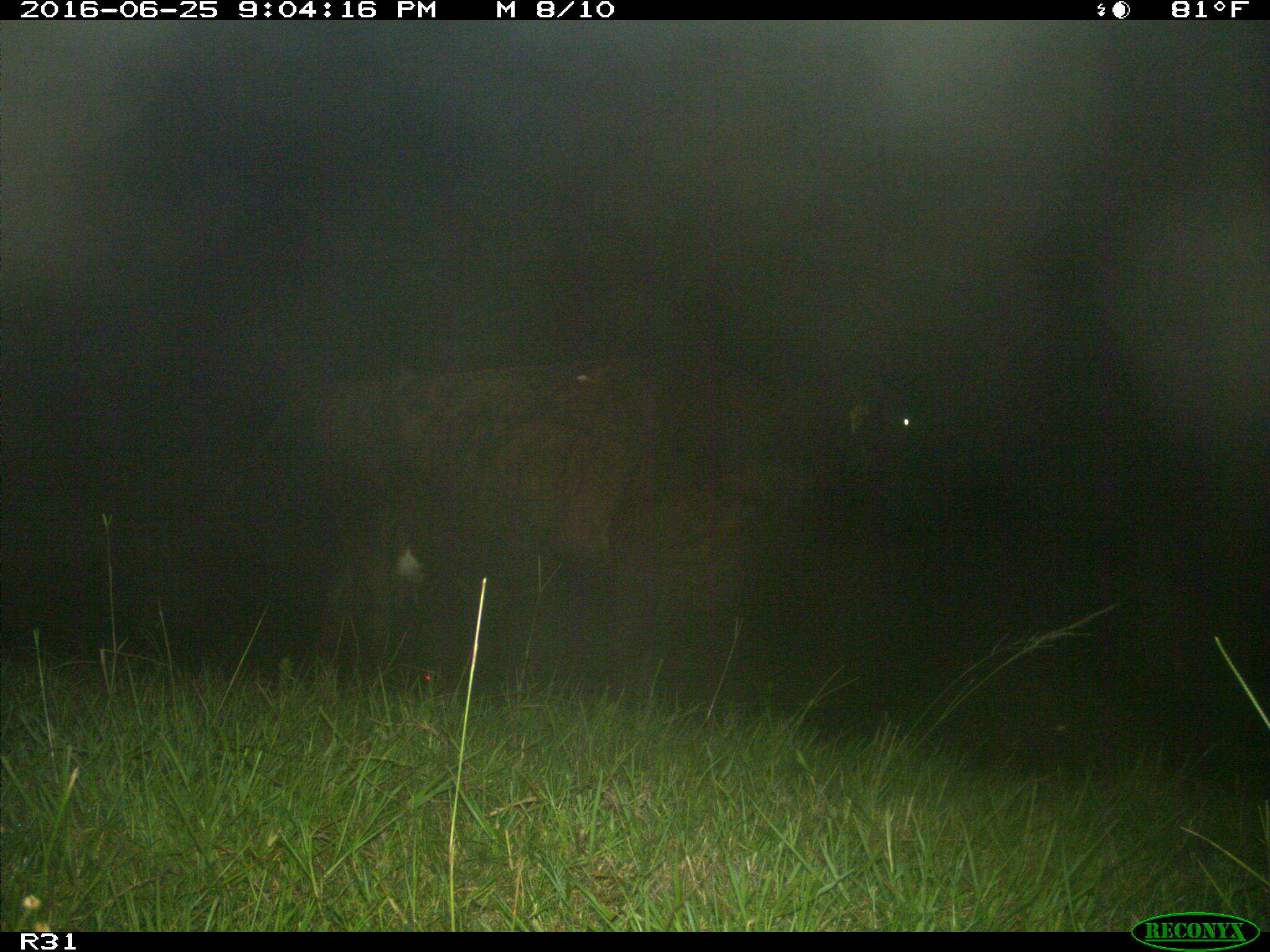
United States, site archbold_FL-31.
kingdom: Animalia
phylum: Chordata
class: Mammalia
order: Artiodactyla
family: Bovidae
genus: Bos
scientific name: Bos taurus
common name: domestic cow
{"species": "Bos taurus (domestic cow)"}